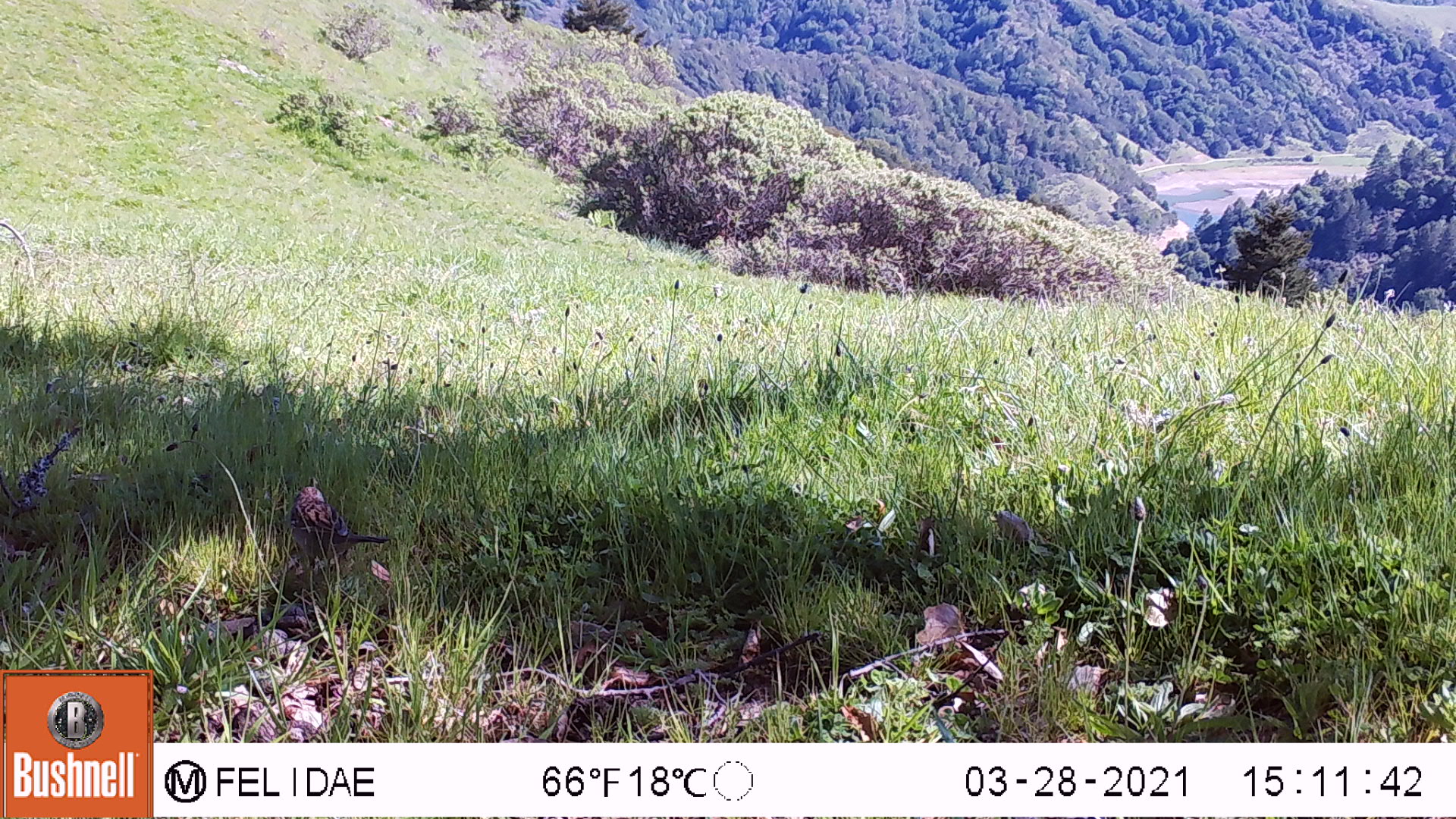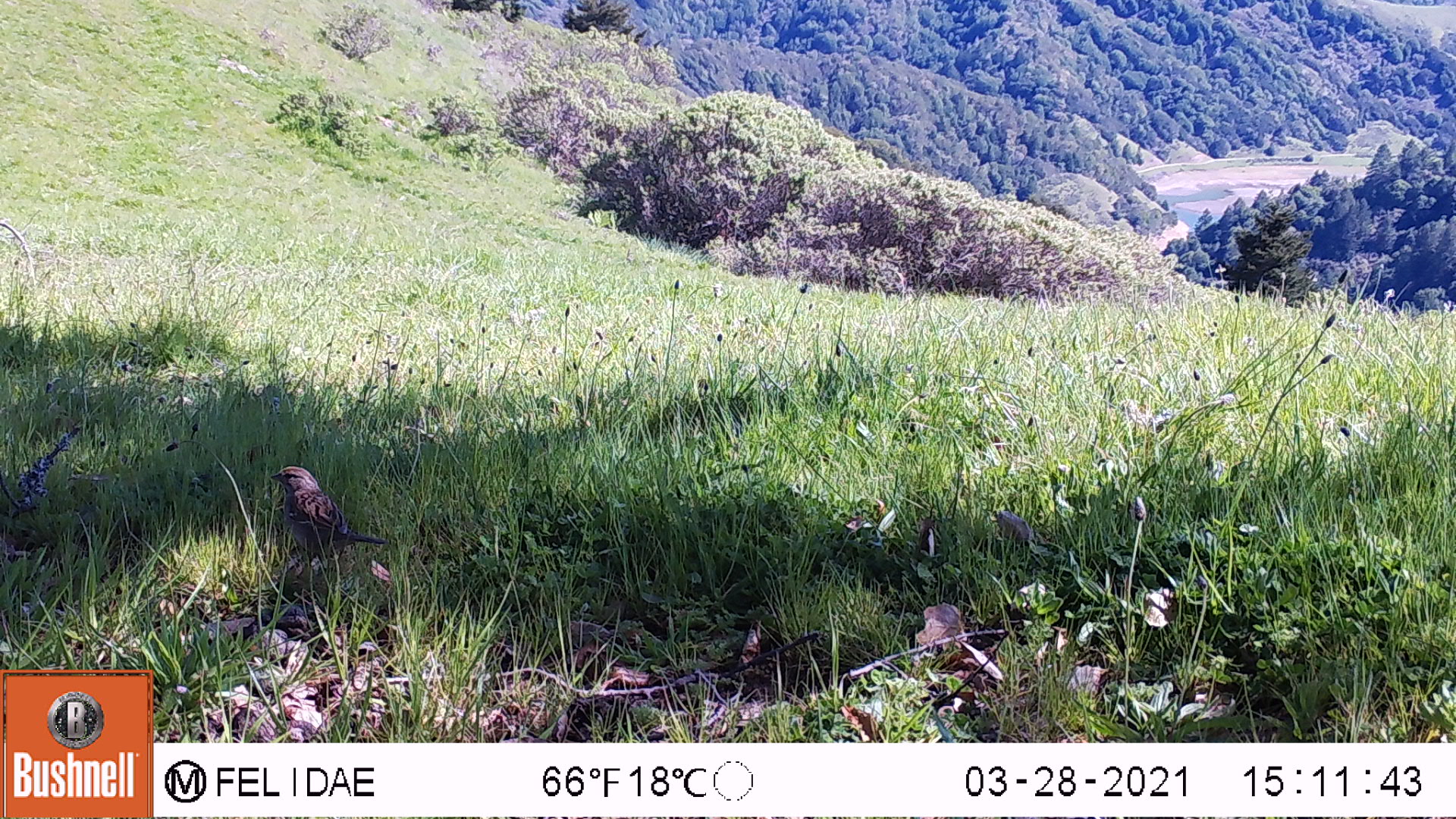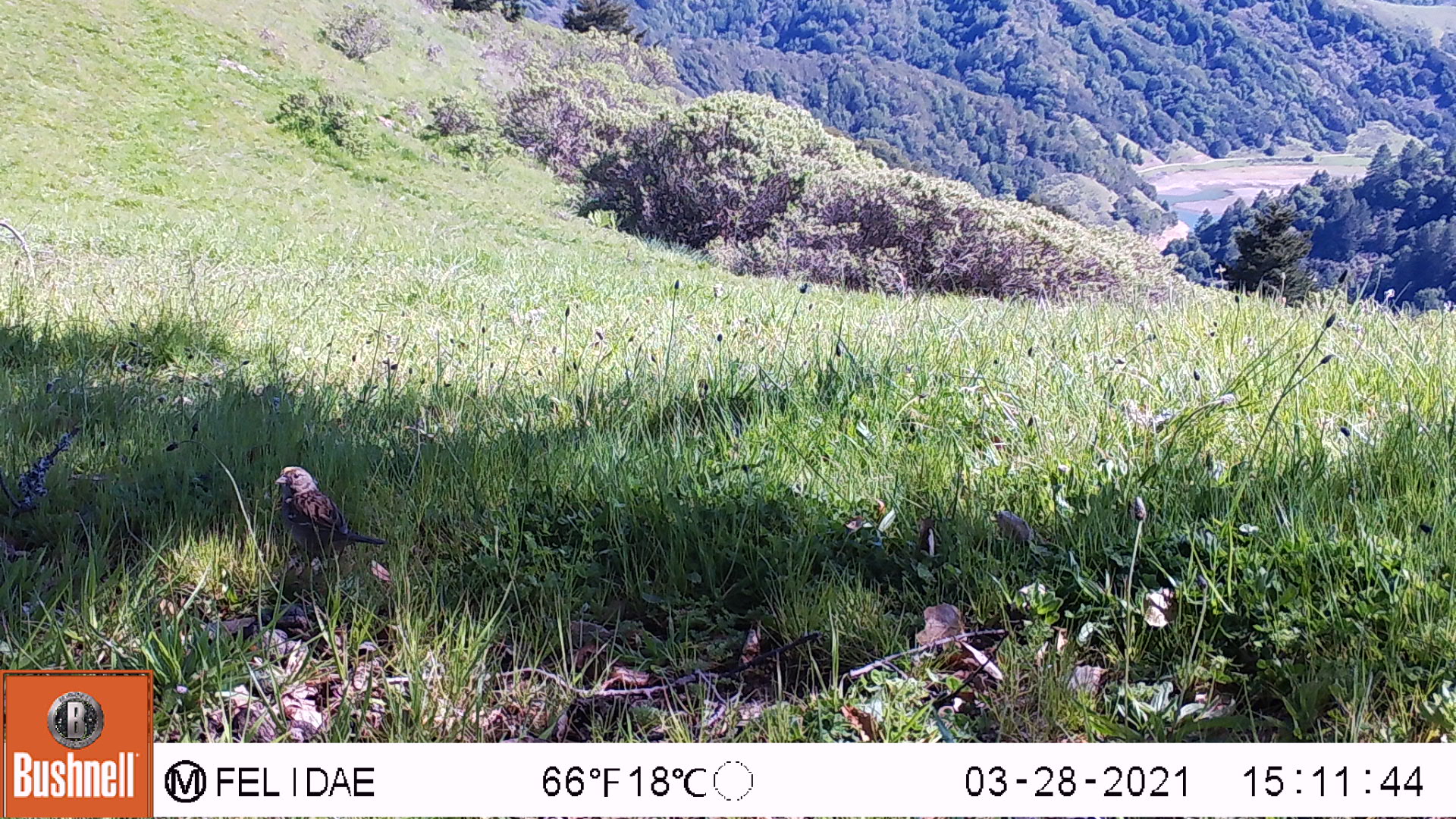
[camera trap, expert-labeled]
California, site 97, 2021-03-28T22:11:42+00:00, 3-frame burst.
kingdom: Animalia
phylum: Chordata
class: Aves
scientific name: Aves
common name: bird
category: unknown bird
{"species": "unknown bird (bird) (Aves)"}